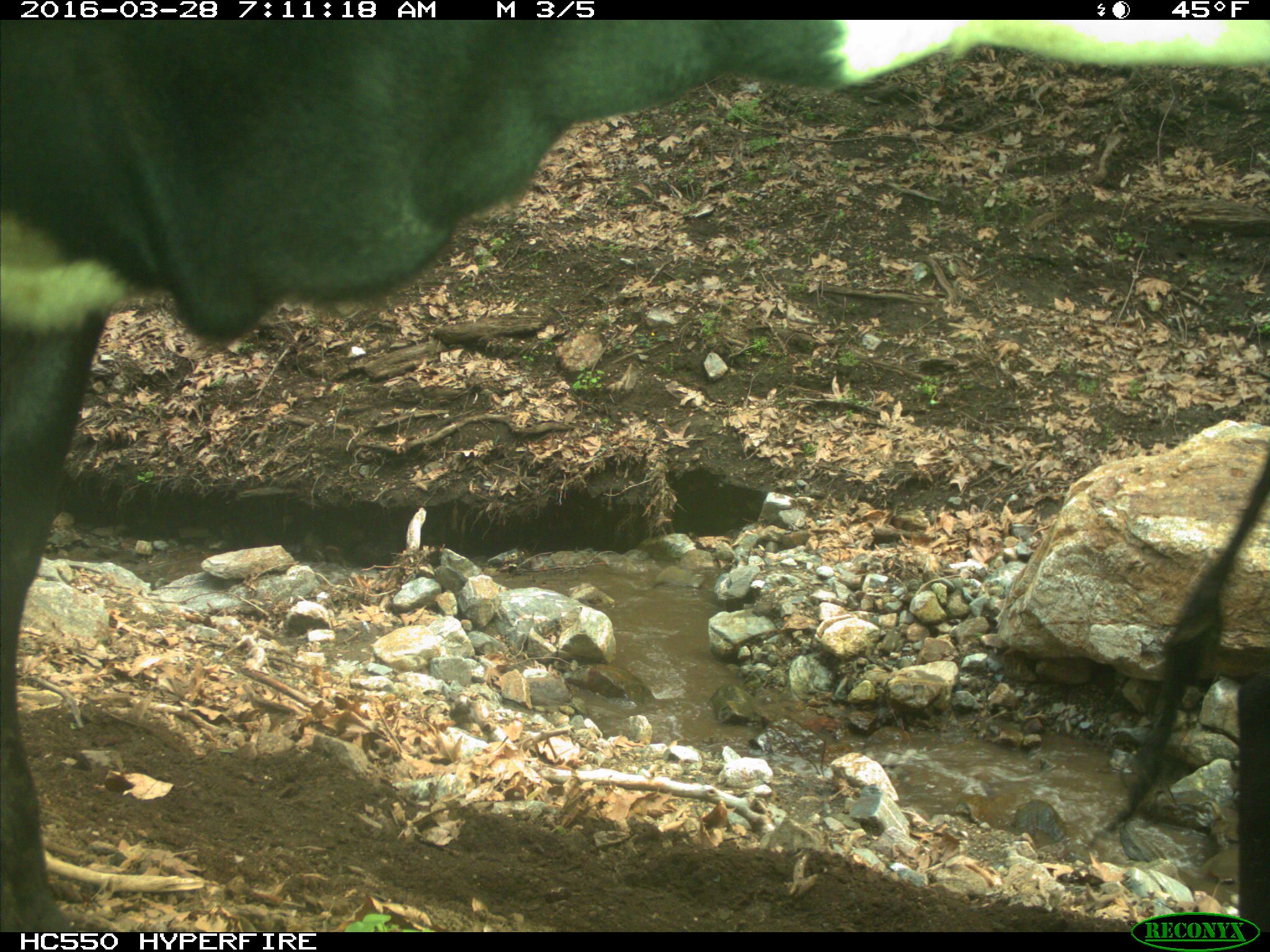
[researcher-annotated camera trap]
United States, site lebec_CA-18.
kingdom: Animalia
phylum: Chordata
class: Mammalia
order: Artiodactyla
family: Bovidae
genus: Bos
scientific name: Bos taurus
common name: domestic cow